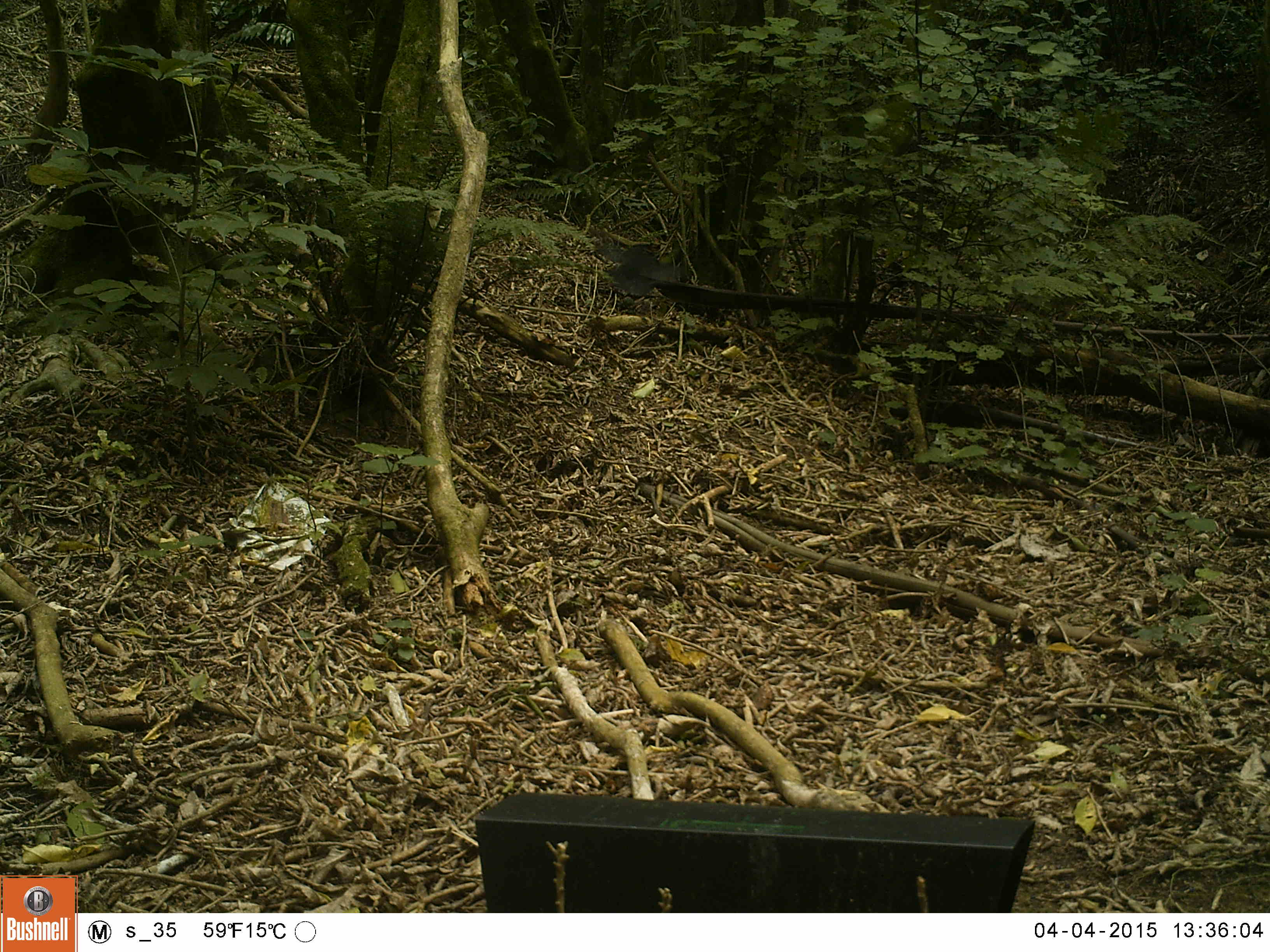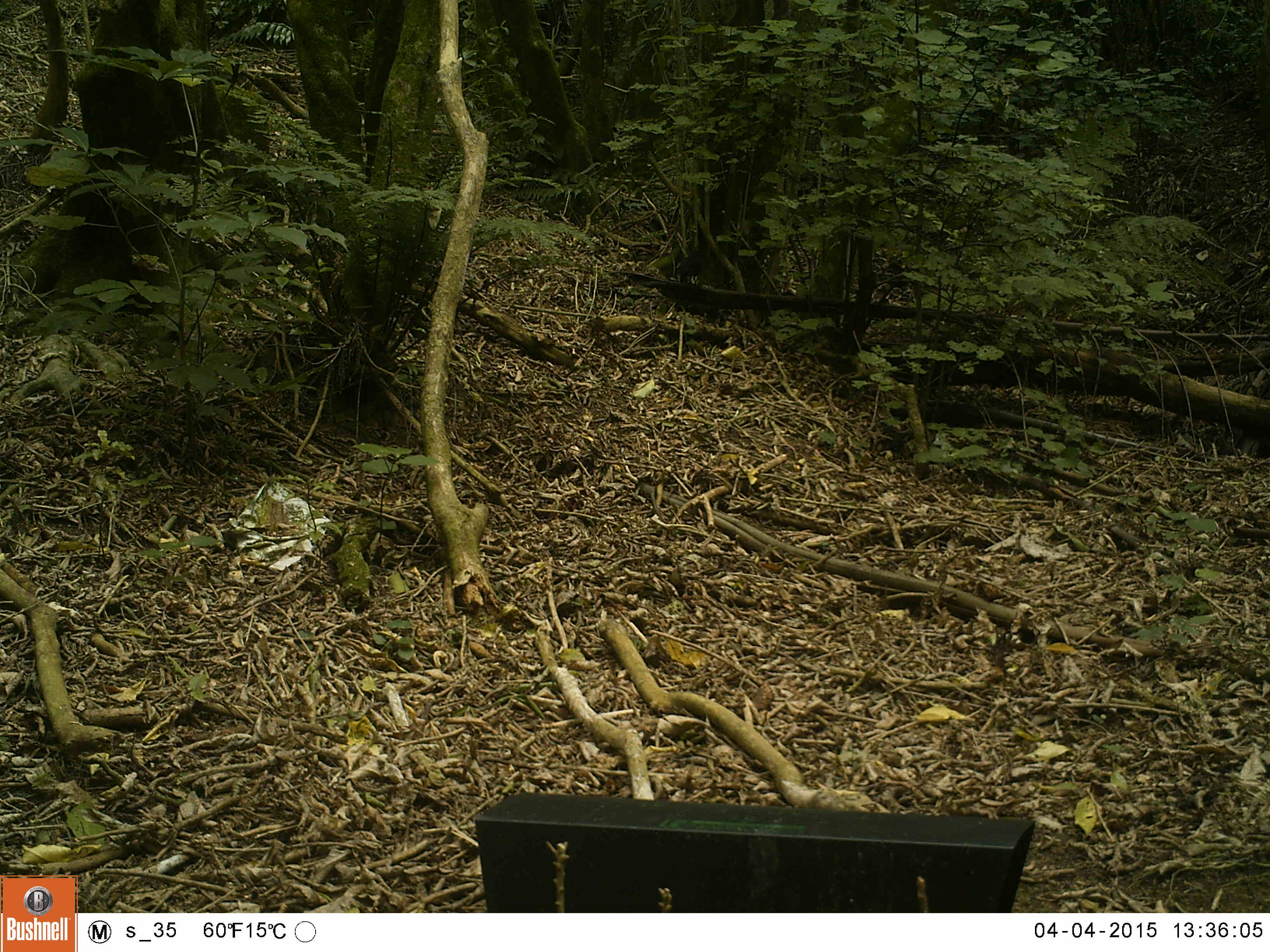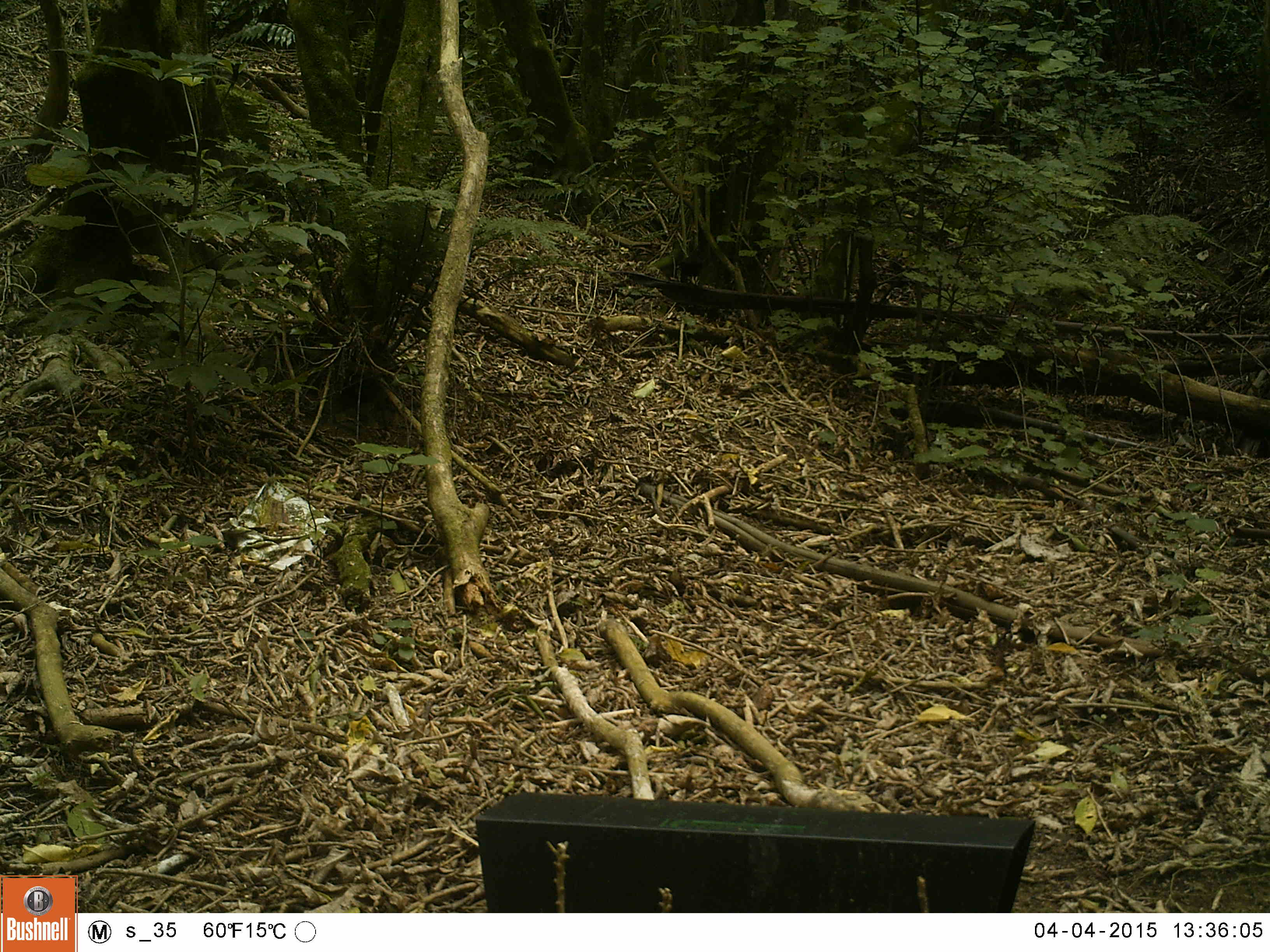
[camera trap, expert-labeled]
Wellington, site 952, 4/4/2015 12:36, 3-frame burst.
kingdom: Animalia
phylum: Chordata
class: Aves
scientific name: Aves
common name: bird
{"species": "bird (Aves)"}